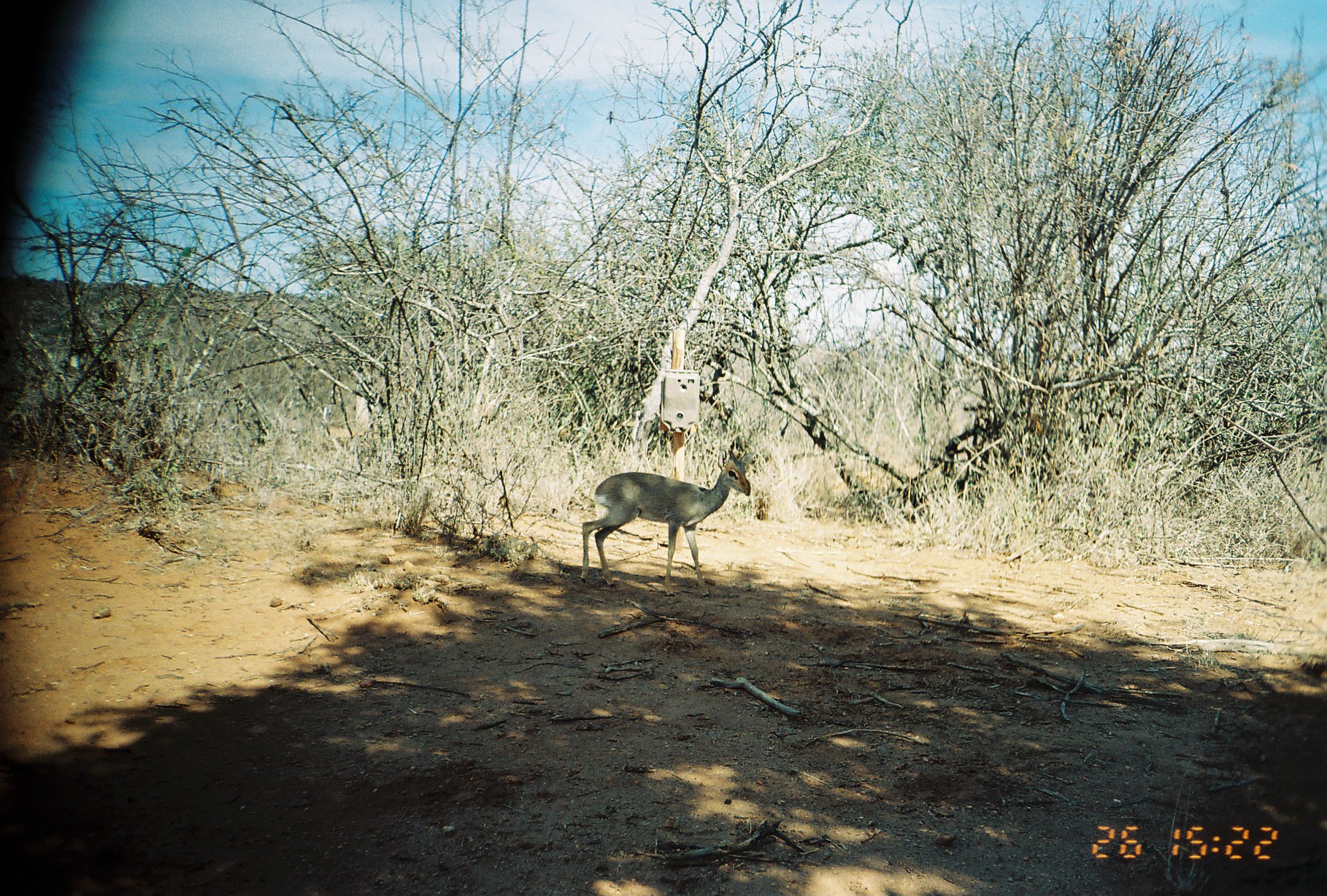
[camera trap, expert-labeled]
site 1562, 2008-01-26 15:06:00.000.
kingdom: Animalia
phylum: Chordata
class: Mammalia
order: Artiodactyla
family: Bovidae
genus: Madoqua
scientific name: Madoqua guentheri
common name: günther's dik-dik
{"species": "Madoqua guentheri (günther's dik-dik)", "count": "1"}